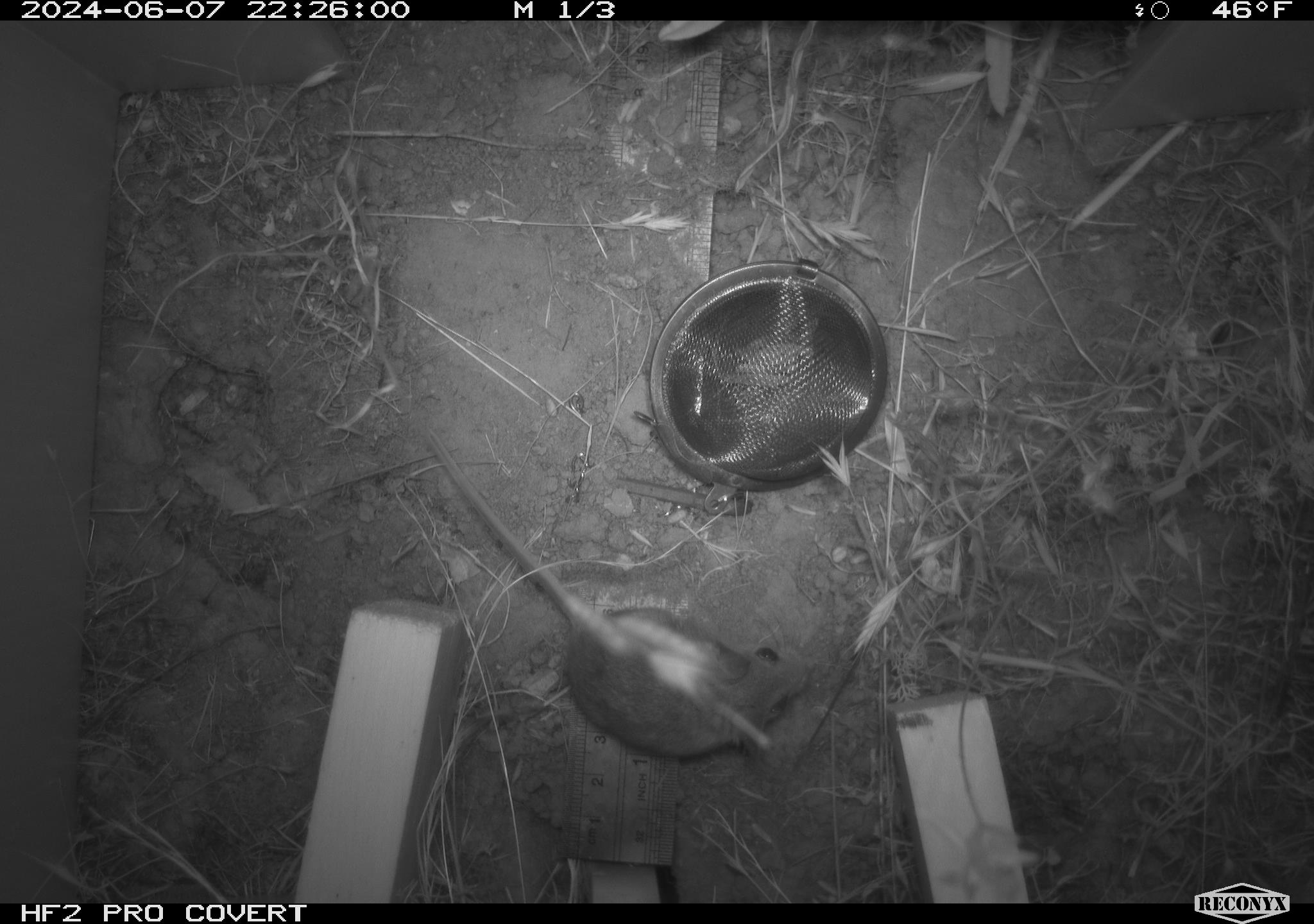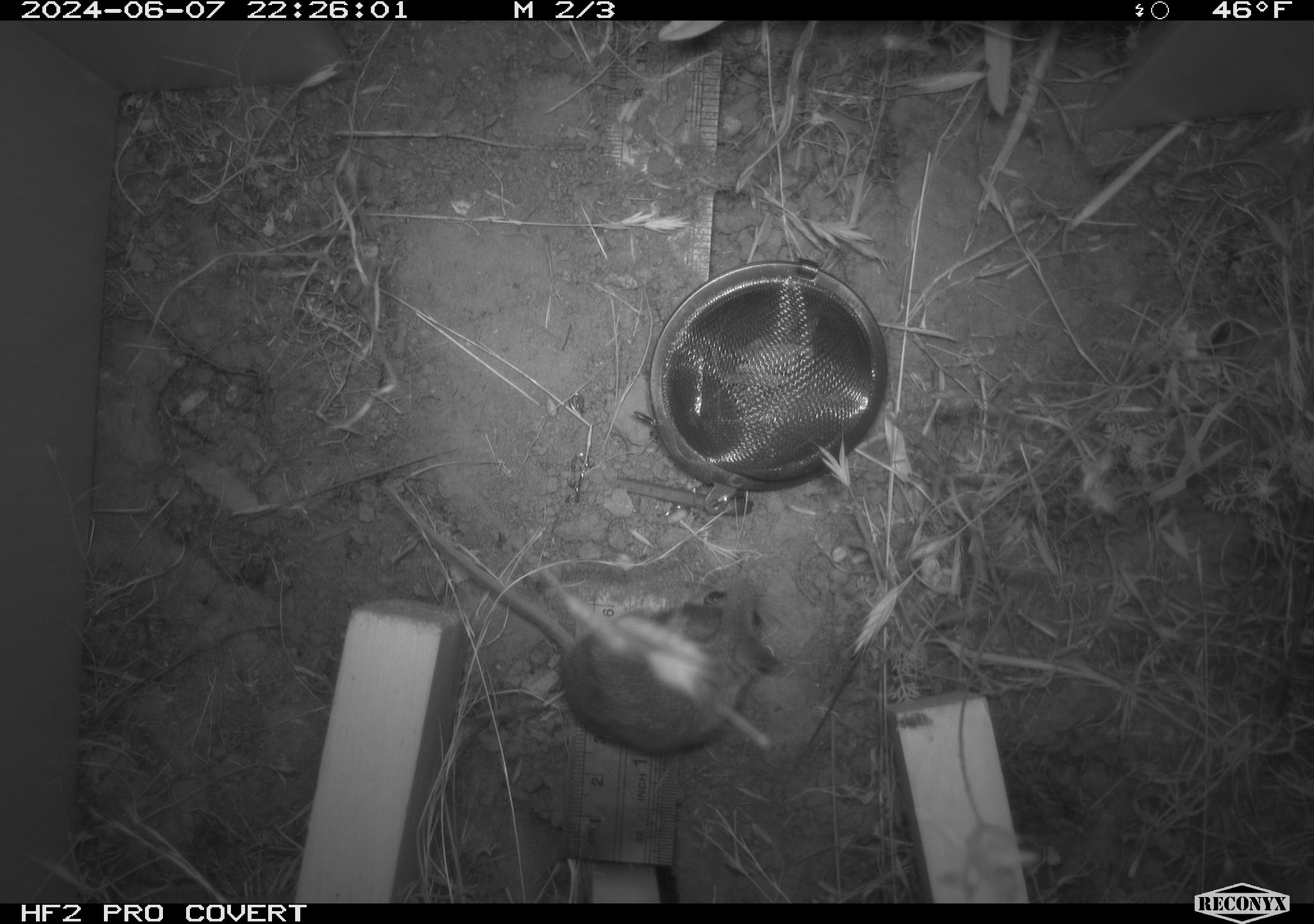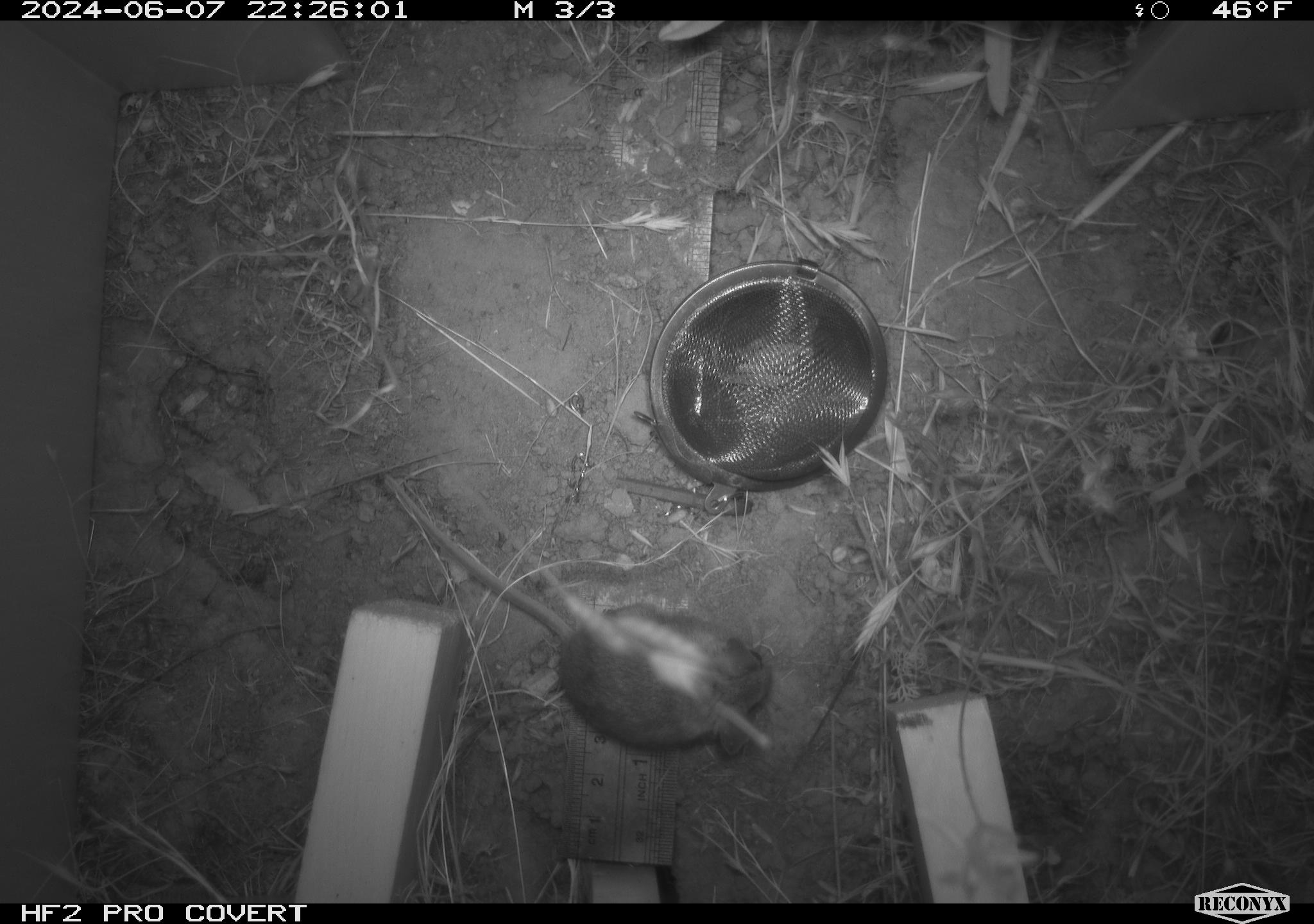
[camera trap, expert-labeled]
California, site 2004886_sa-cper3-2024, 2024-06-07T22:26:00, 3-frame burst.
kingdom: Animalia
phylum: Chordata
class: Mammalia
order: Rodentia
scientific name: Rodentia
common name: rodent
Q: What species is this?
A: Rodent (Rodentia).